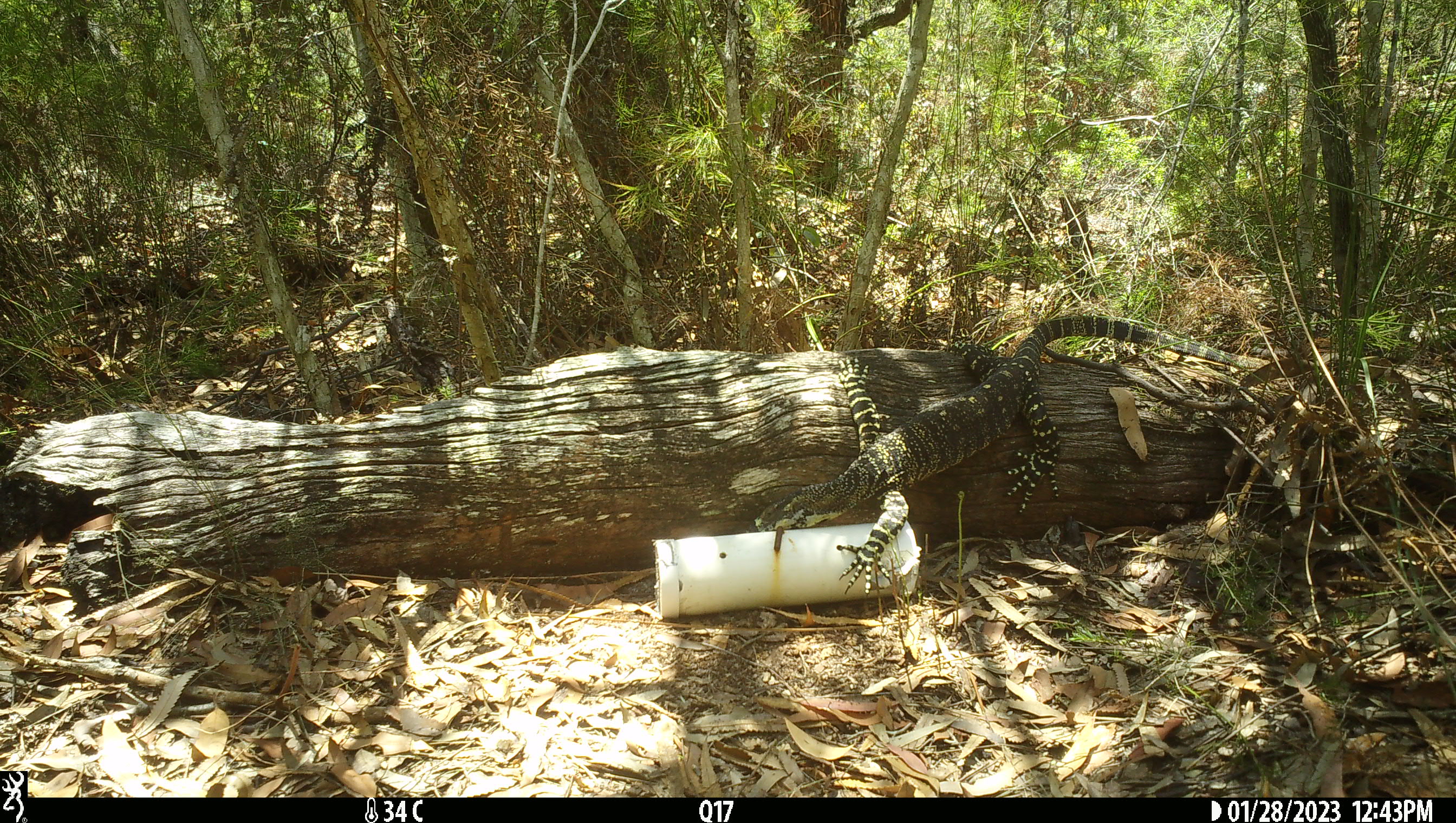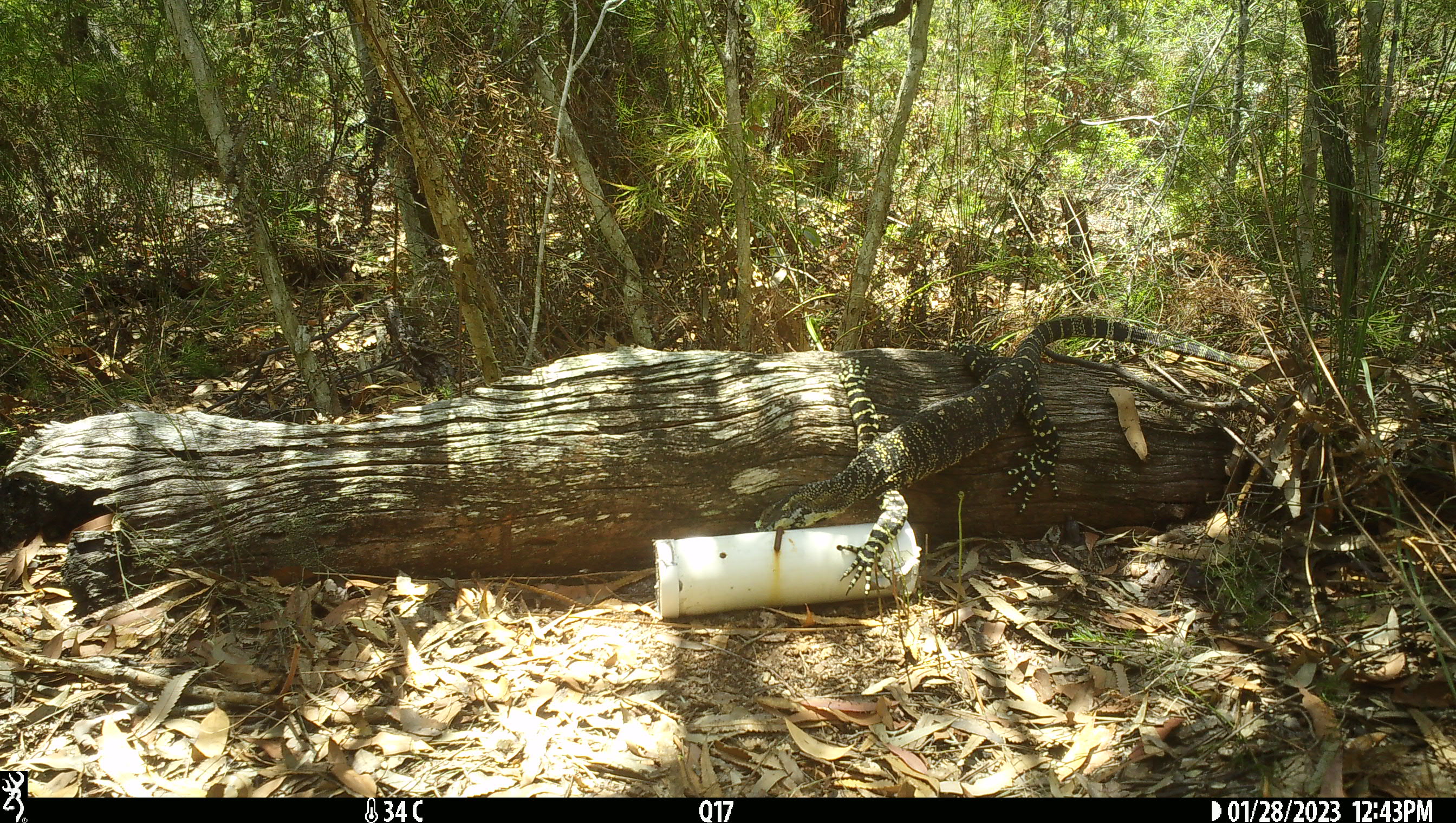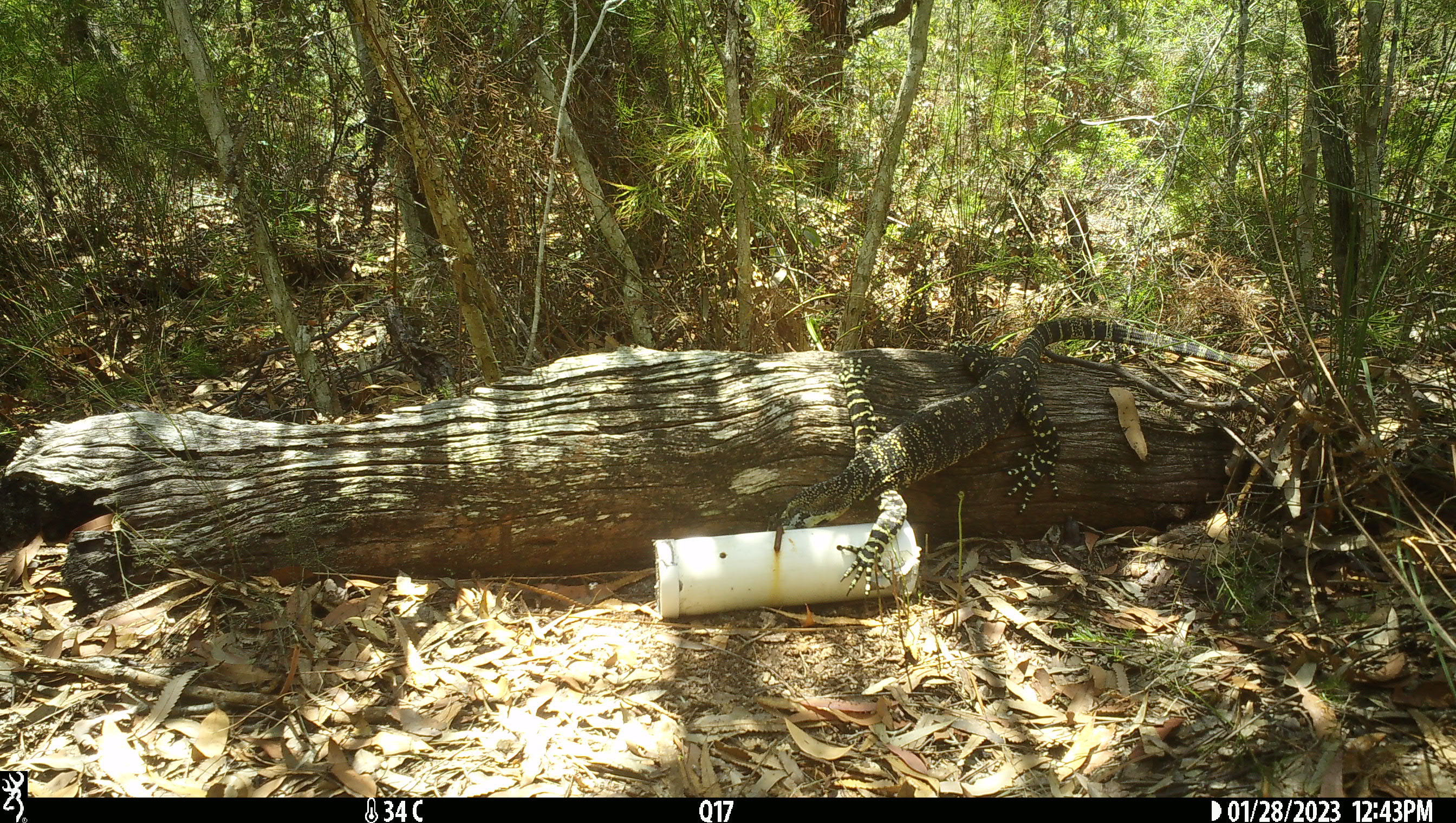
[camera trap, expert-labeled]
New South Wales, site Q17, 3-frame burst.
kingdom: Animalia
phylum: Chordata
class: Reptilia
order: Squamata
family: Varanidae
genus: Varanus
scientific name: Varanus varius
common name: lace monitor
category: goanna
Goanna (lace monitor) (Varanus varius).